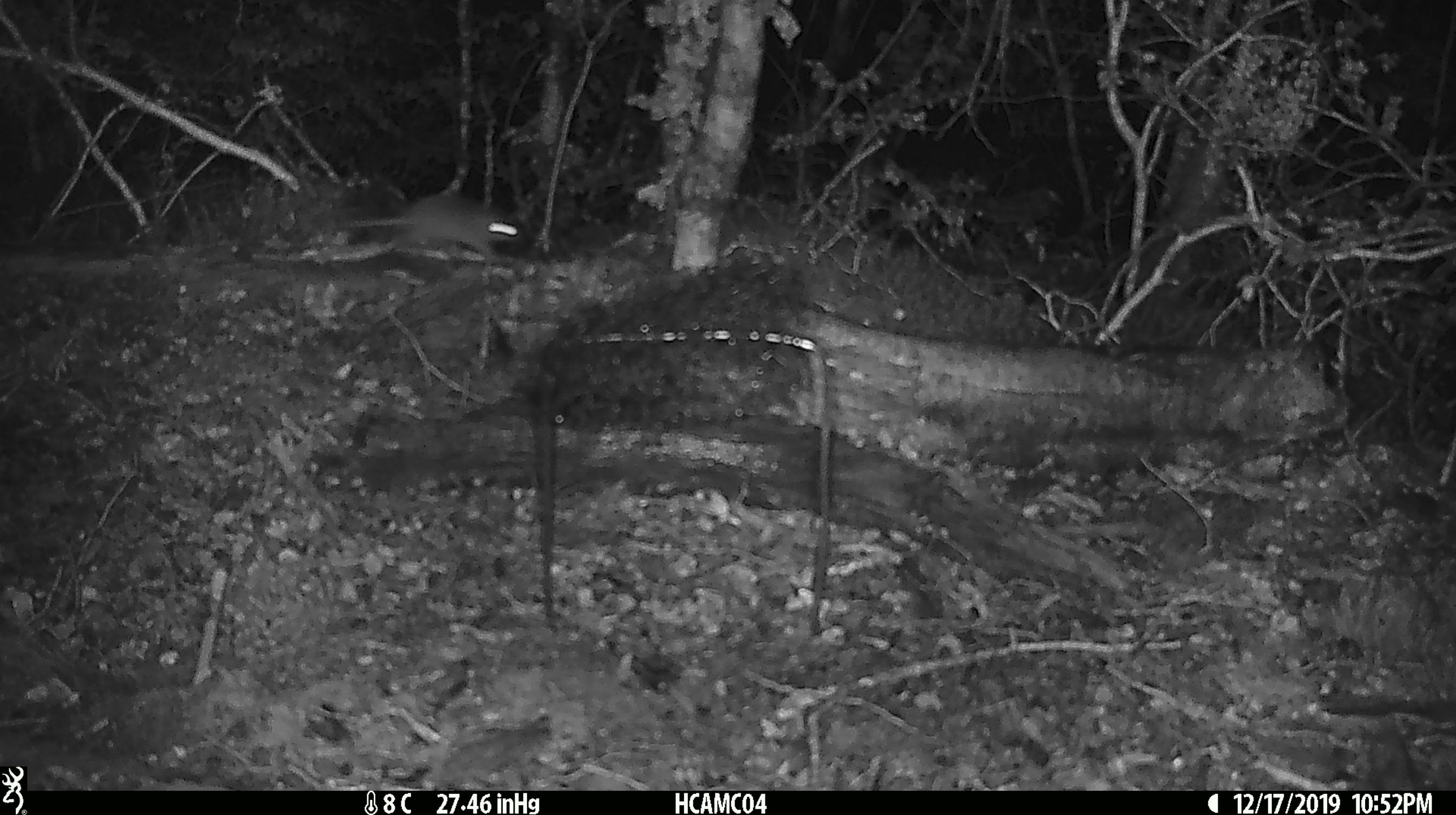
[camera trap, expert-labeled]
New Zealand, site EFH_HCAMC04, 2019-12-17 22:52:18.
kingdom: Animalia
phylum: Chordata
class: Mammalia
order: Rodentia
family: Muridae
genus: Mus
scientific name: Mus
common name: mouse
Mouse (Mus).